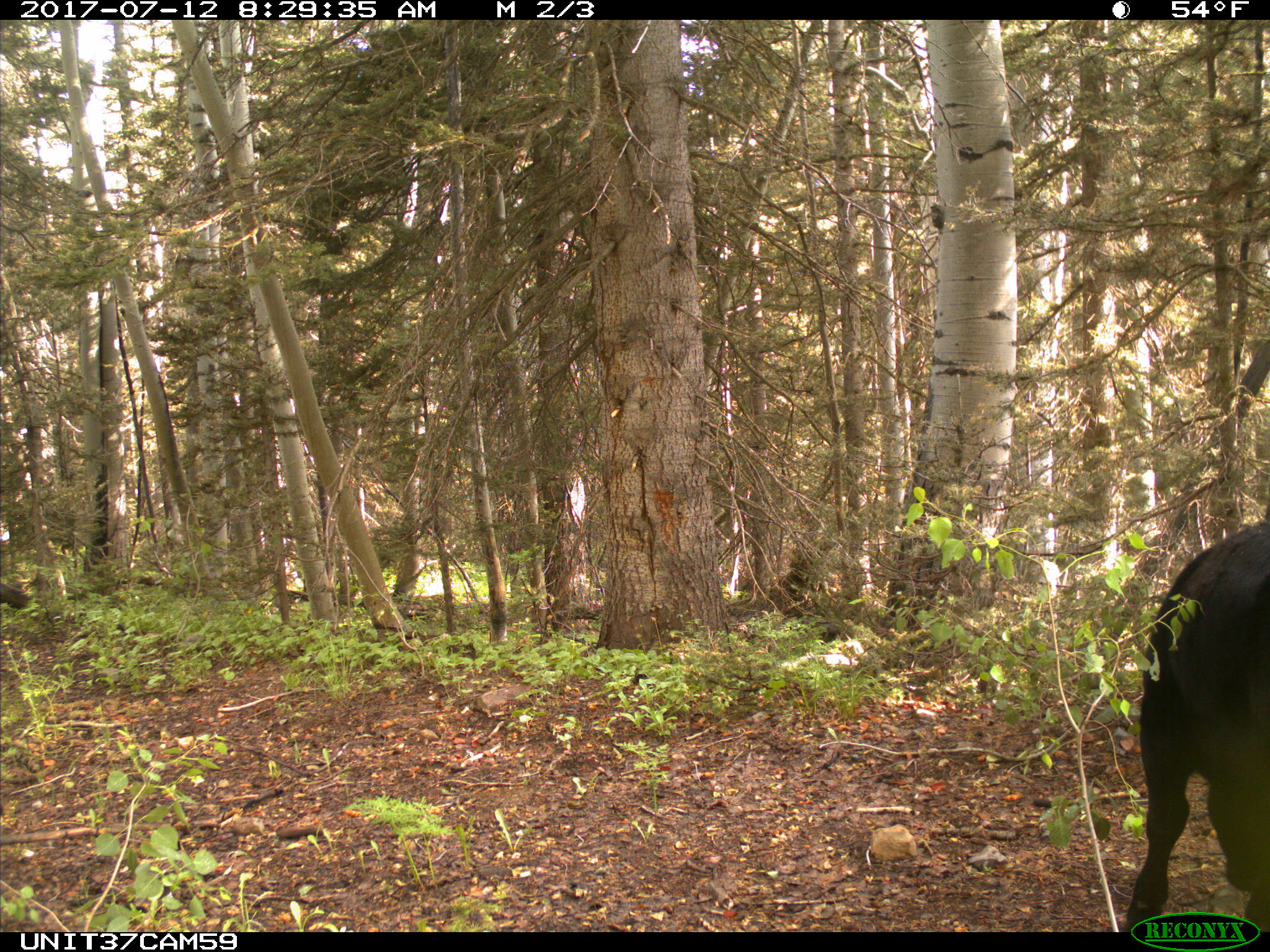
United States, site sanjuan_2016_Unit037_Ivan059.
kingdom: Animalia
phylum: Chordata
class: Mammalia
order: Artiodactyla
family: Bovidae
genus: Bos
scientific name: Bos taurus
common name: domestic cow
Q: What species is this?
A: Bos taurus (domestic cow).